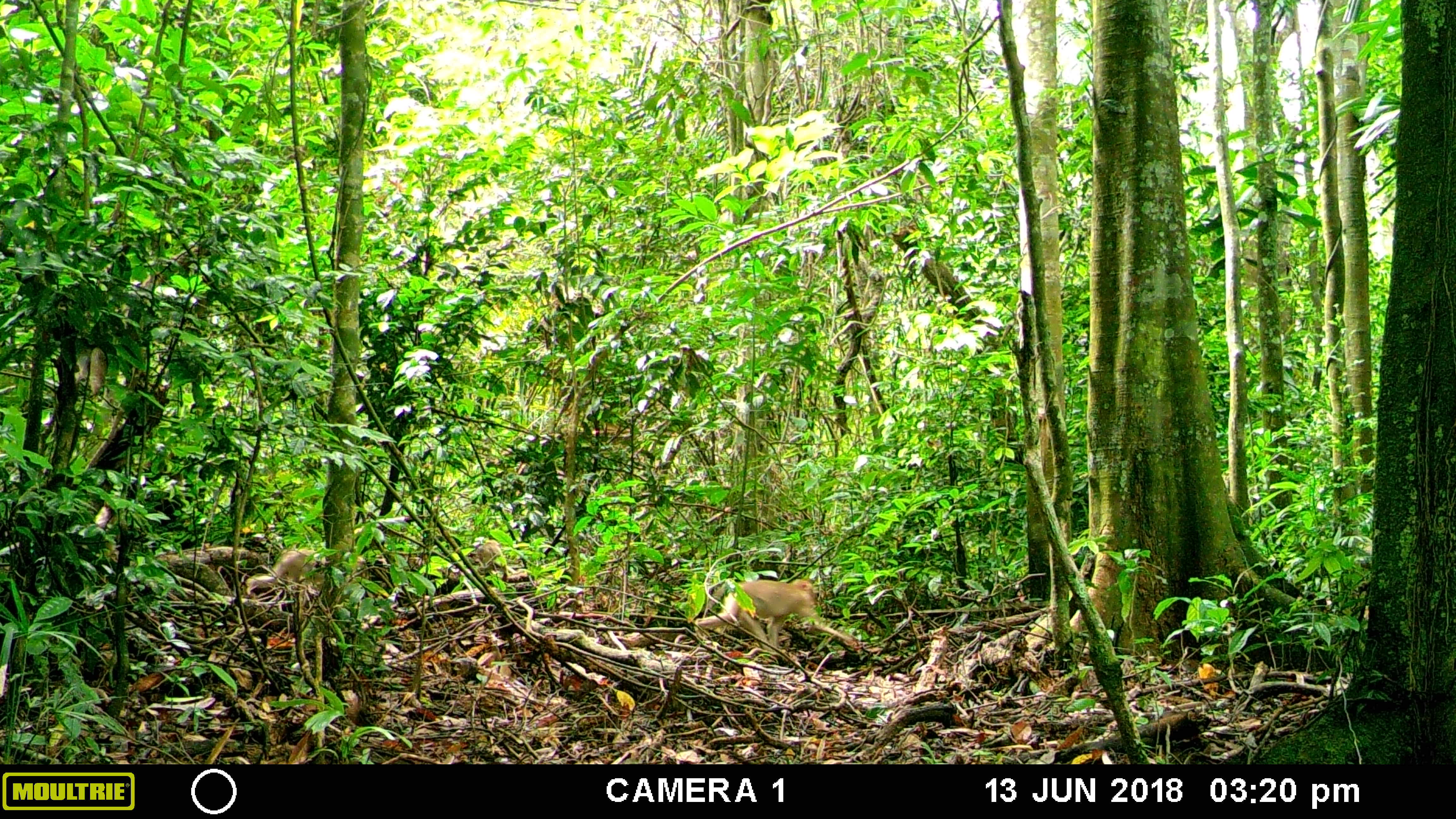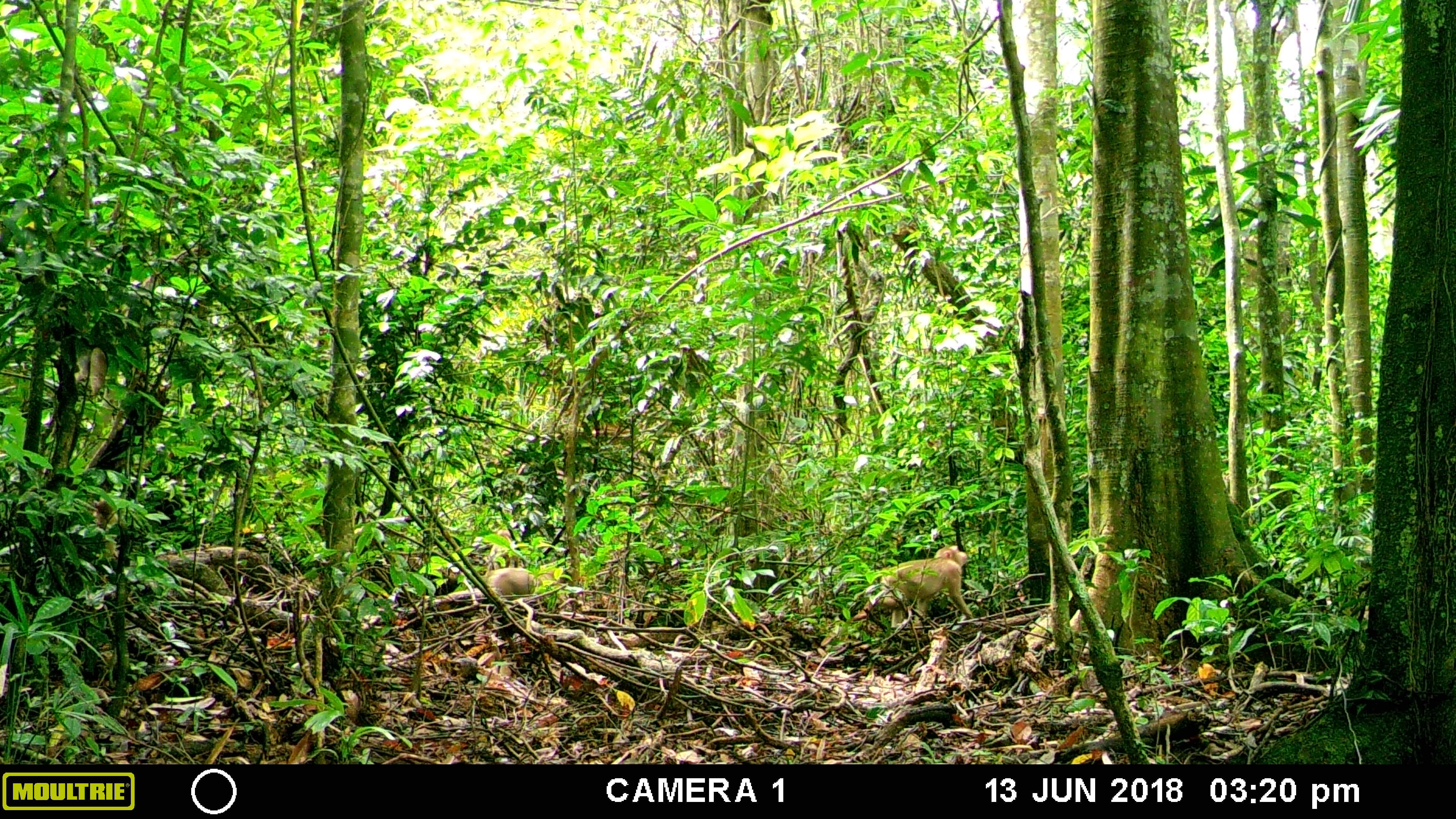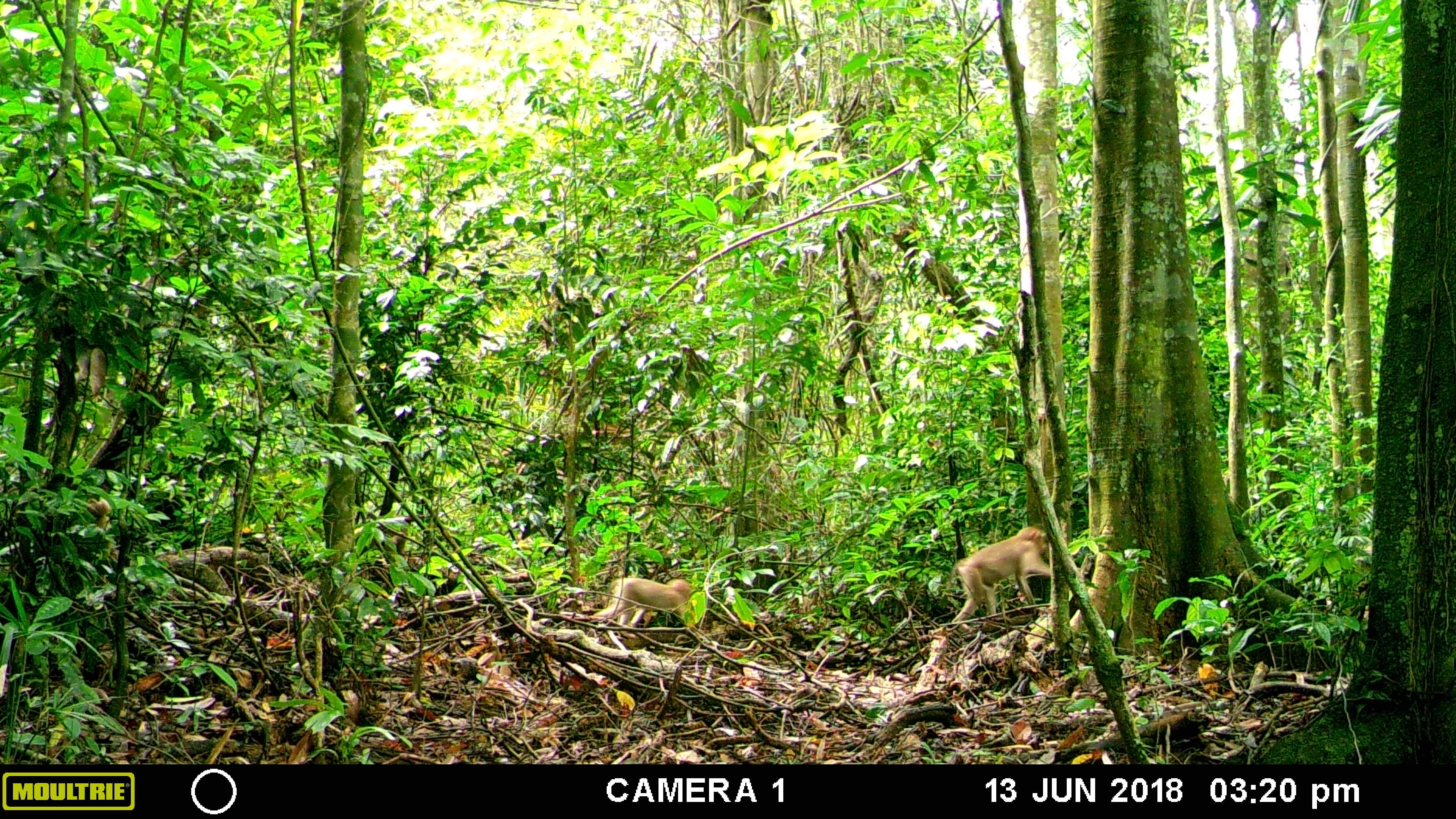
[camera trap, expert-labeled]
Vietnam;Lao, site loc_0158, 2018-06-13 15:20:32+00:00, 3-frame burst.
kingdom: Animalia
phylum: Chordata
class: Mammalia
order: Primates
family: Cercopithecidae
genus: Macaca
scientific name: Macaca nemestrina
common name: pig-tailed macaque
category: pig tailed macaque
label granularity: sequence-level